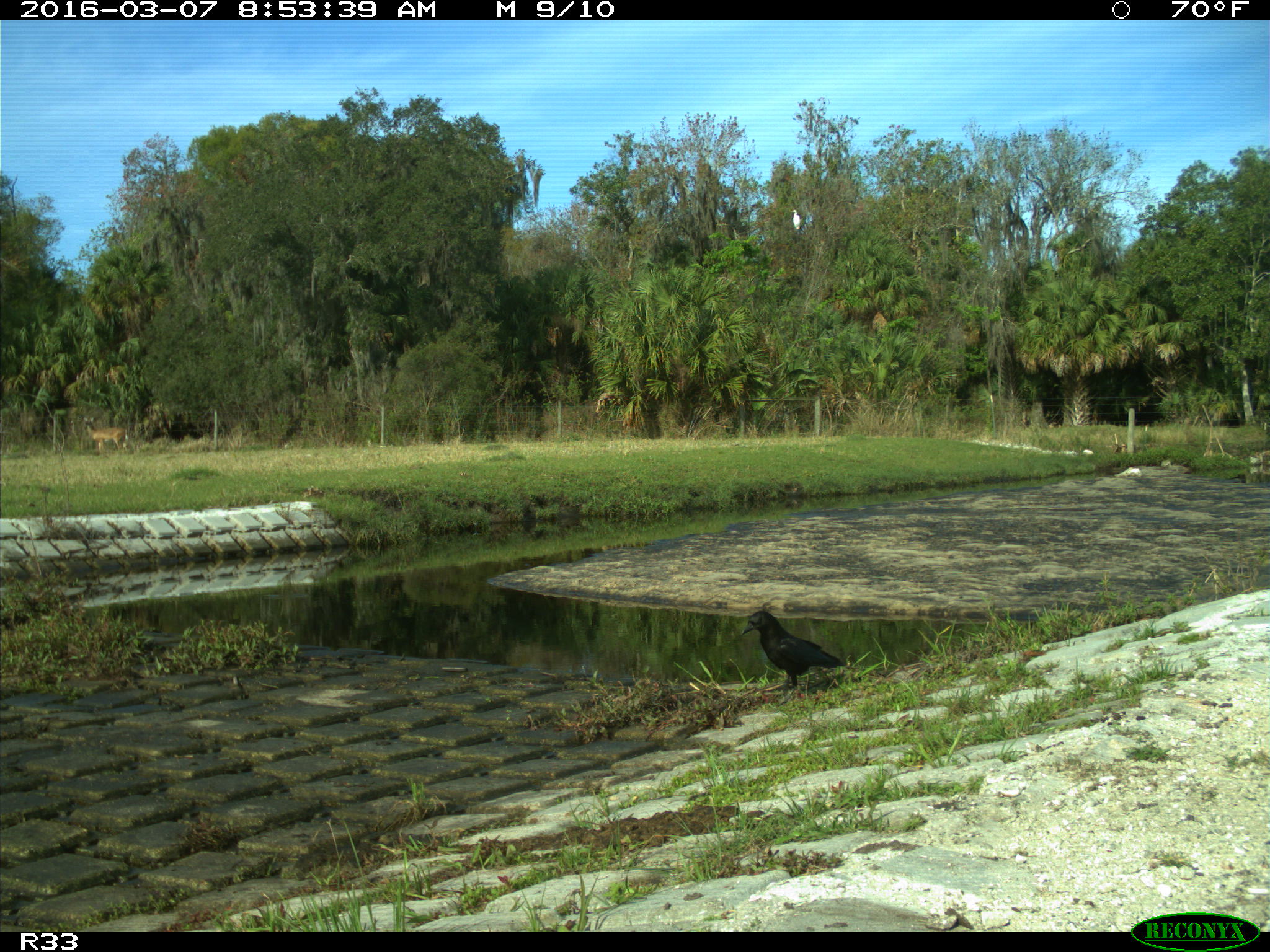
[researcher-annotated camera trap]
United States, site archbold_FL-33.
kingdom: Animalia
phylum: Chordata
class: Aves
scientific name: Aves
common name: birds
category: unidentified bird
Unidentified bird (birds) (Aves).